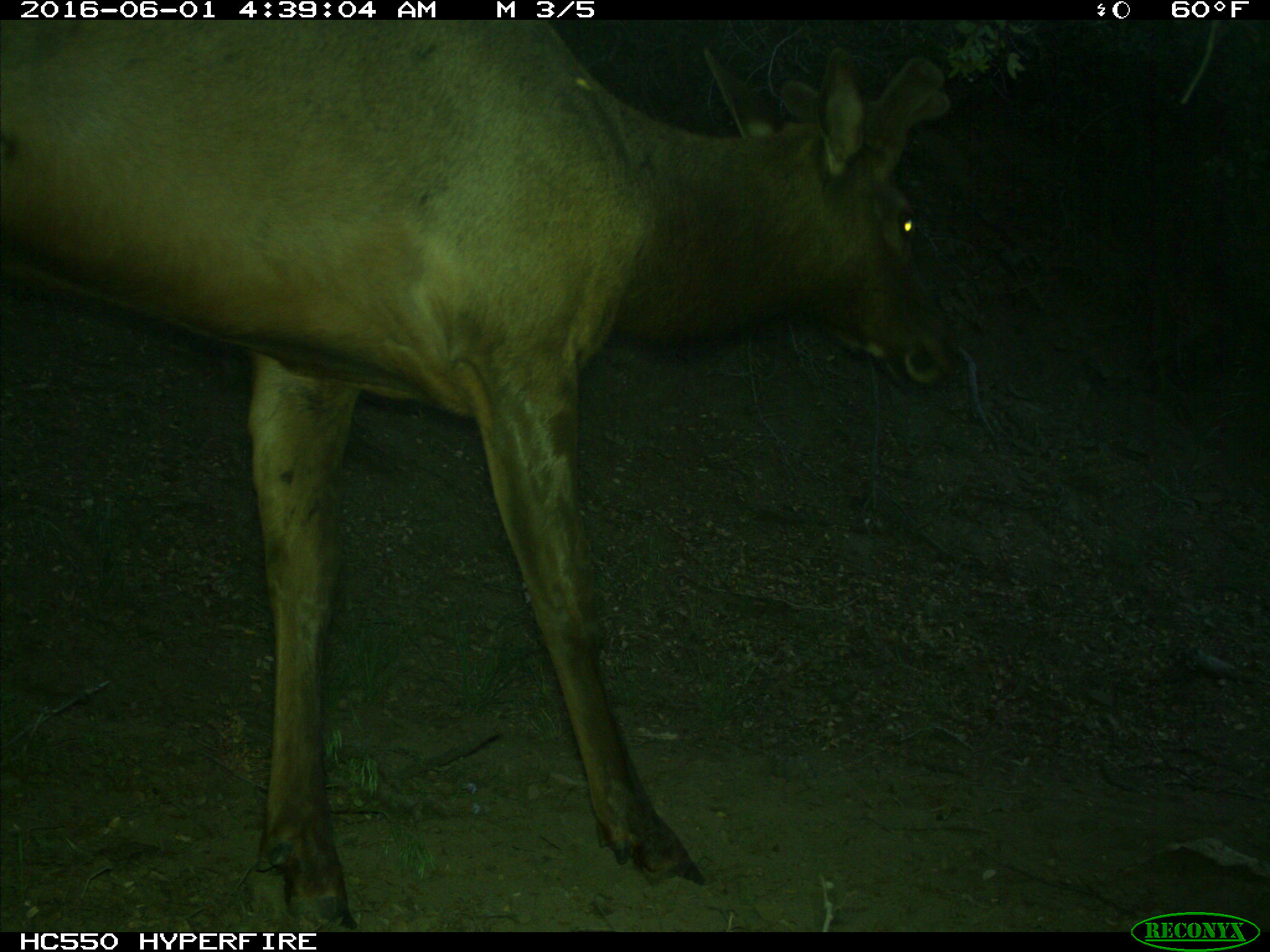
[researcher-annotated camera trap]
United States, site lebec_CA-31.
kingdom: Animalia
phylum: Chordata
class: Mammalia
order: Artiodactyla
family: Cervidae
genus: Cervus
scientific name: Cervus canadensis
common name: elk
Cervus canadensis (elk).